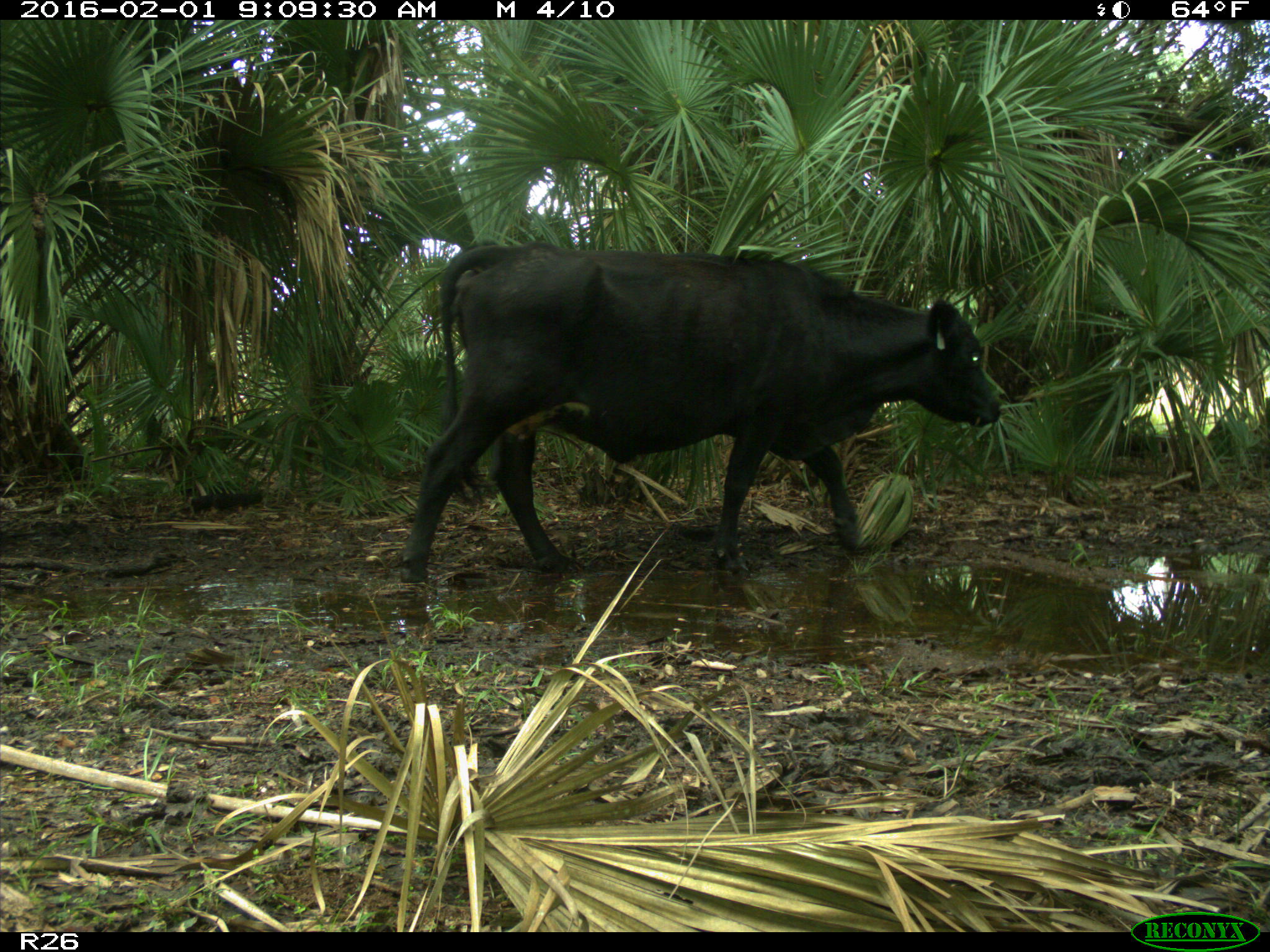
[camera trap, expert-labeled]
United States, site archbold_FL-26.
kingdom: Animalia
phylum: Chordata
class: Mammalia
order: Artiodactyla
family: Bovidae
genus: Bos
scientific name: Bos taurus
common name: domestic cow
Bos taurus (domestic cow).